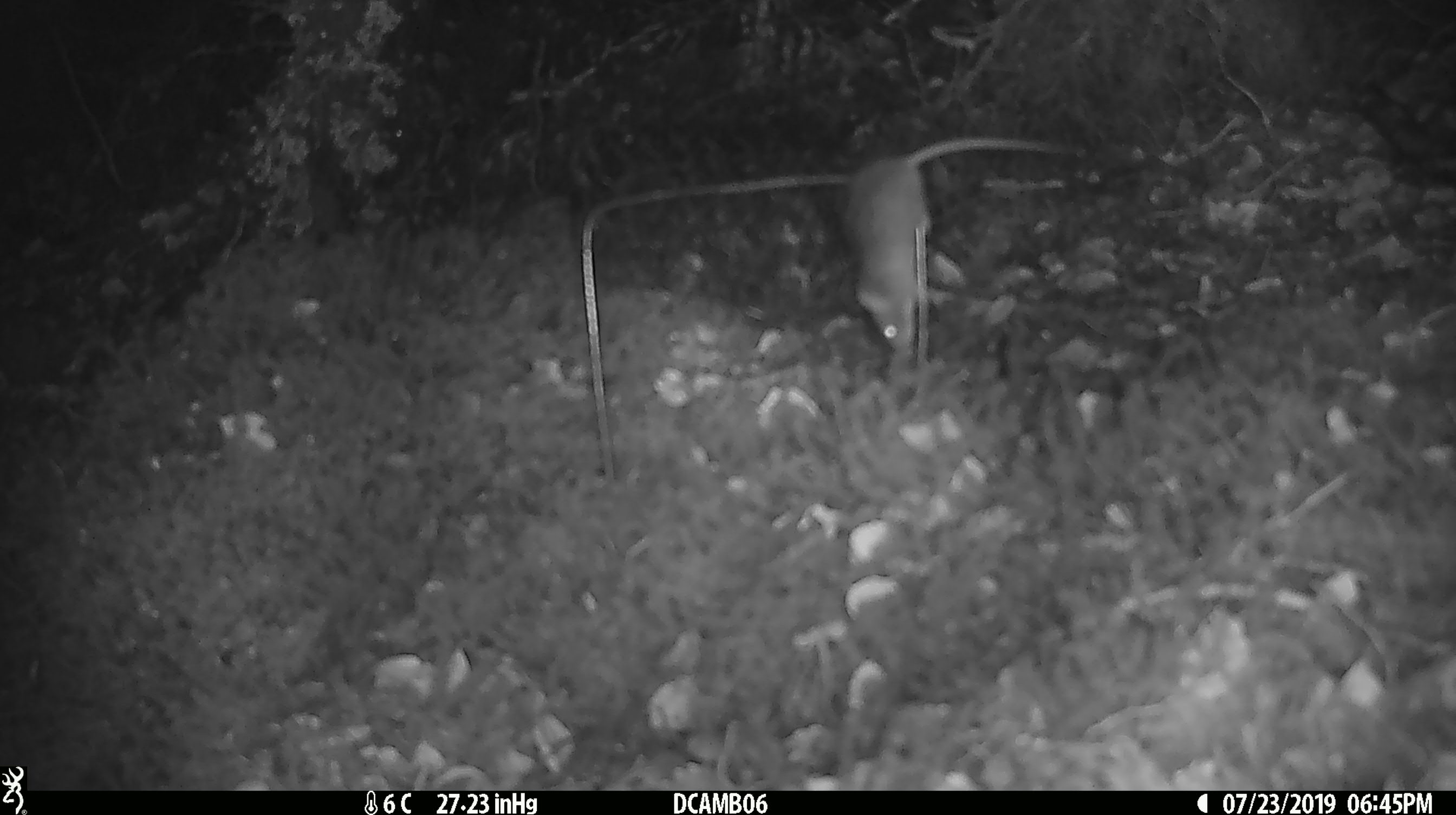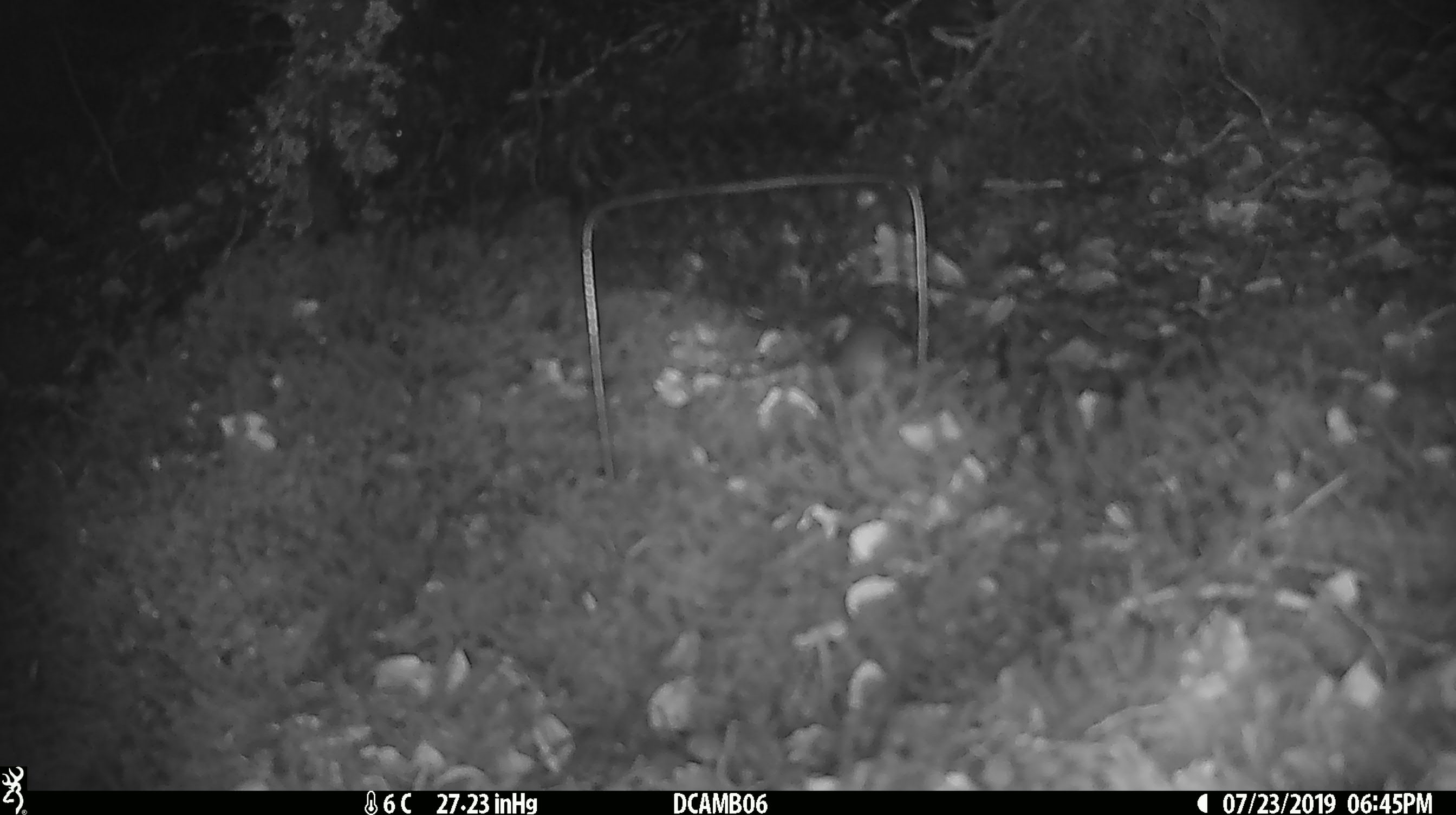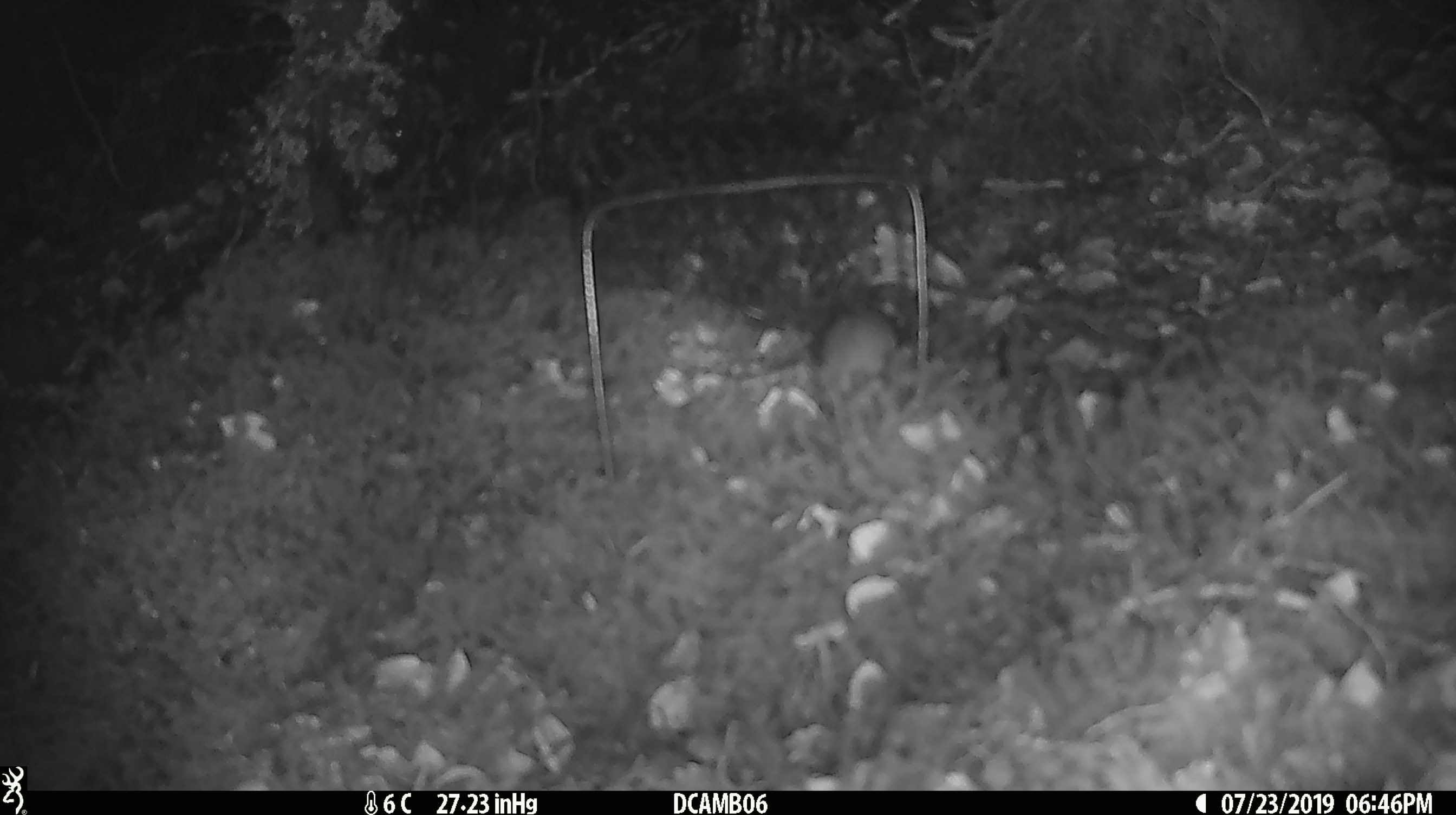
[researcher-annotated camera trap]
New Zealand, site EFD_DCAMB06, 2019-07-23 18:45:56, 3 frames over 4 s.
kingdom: Animalia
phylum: Chordata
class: Mammalia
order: Rodentia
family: Muridae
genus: Mus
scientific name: Mus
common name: mouse